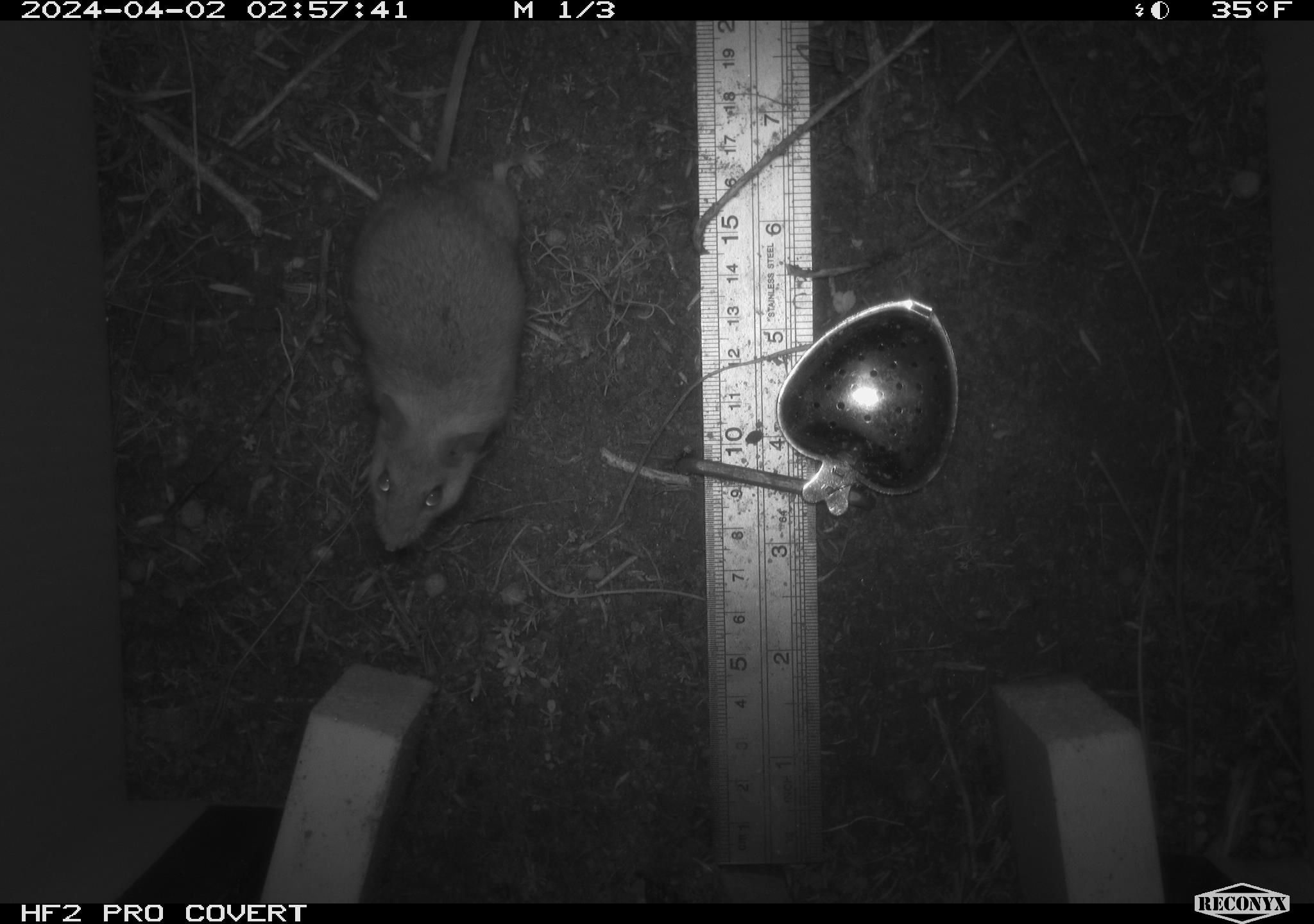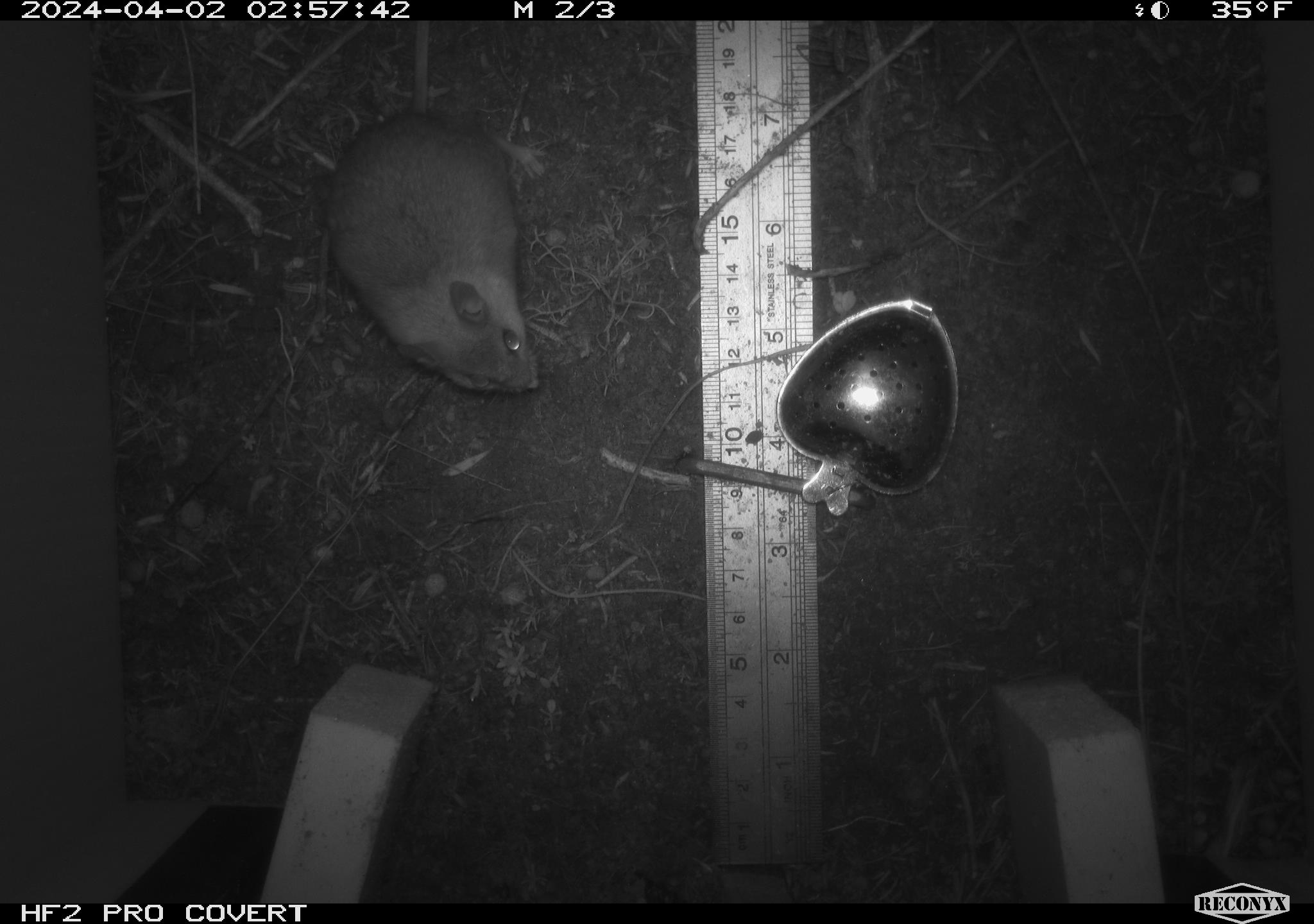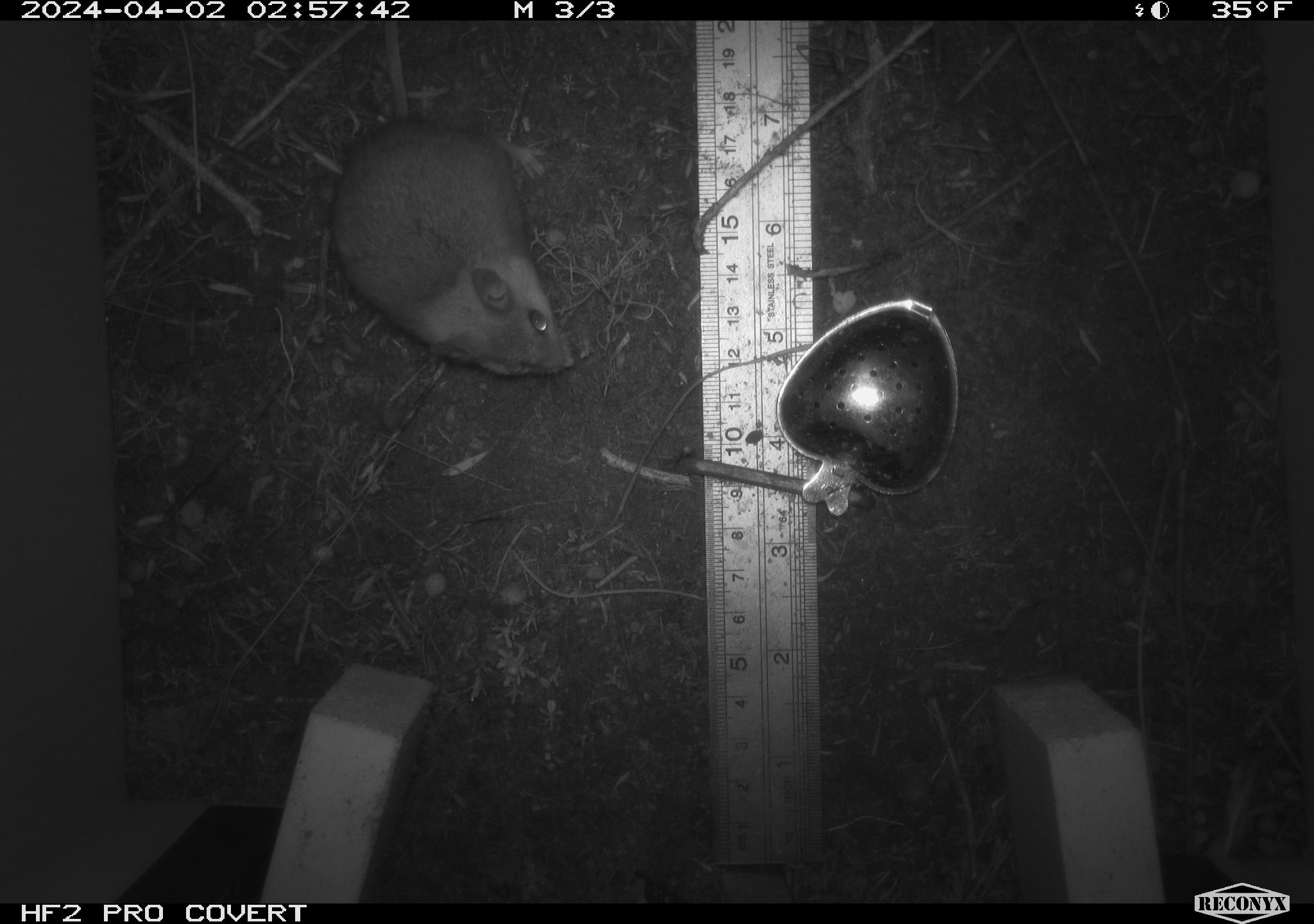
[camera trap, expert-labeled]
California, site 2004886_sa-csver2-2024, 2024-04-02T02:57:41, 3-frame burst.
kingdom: Animalia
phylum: Chordata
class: Mammalia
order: Rodentia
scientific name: Rodentia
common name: rodent